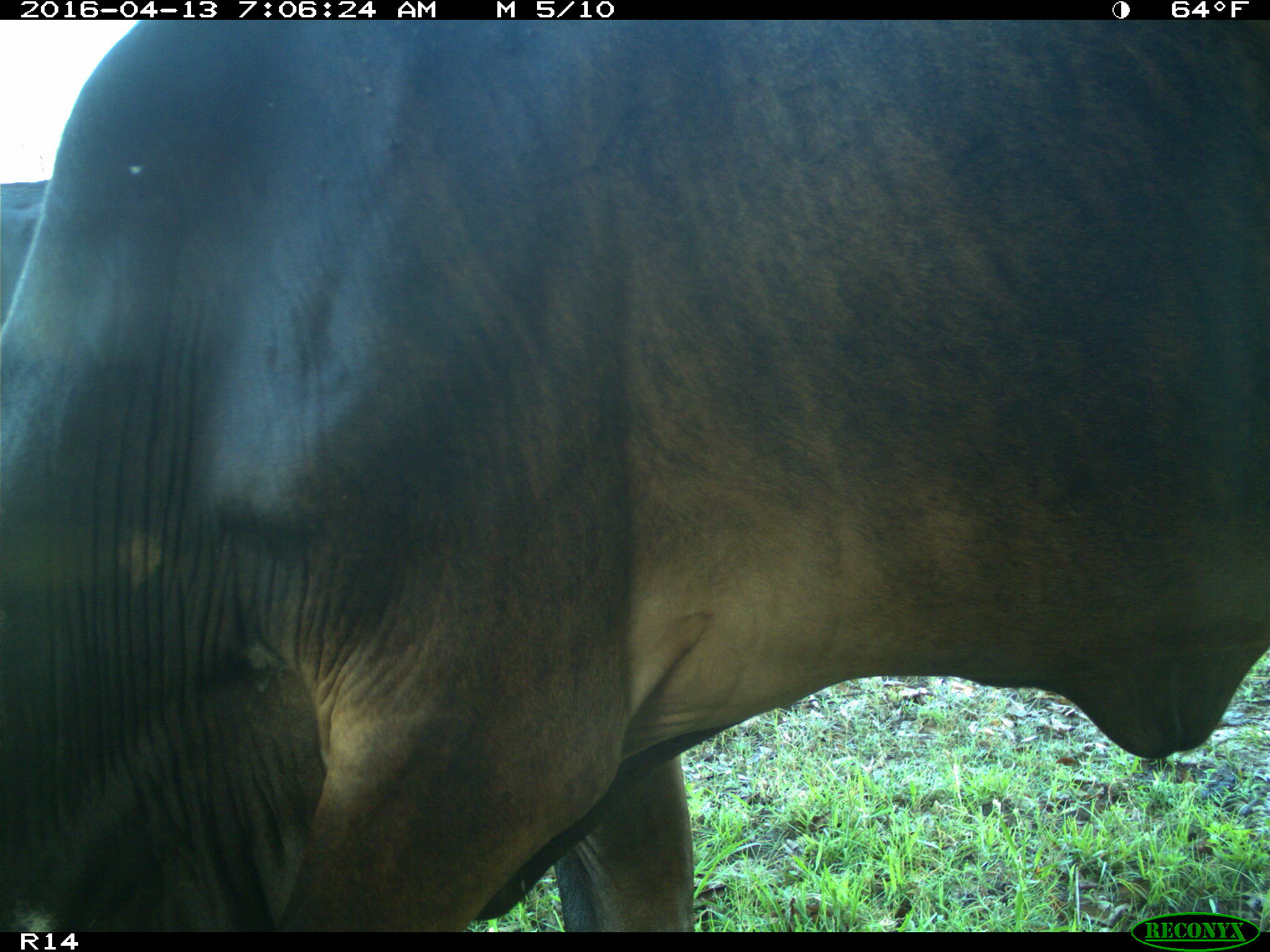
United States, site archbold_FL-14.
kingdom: Animalia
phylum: Chordata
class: Mammalia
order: Artiodactyla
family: Bovidae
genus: Bos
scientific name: Bos taurus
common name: domestic cow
Bos taurus (domestic cow).